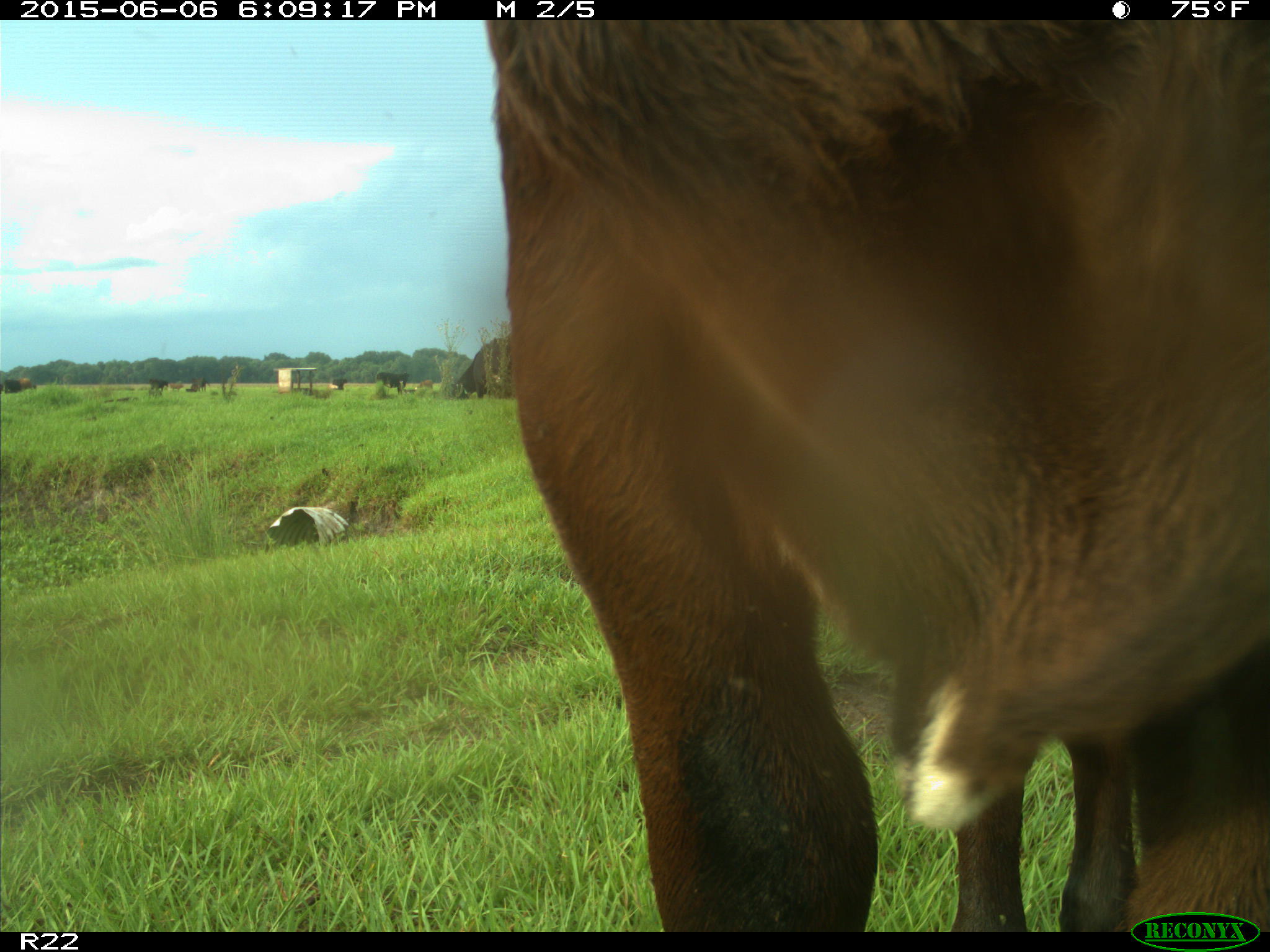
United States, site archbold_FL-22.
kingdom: Animalia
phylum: Chordata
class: Mammalia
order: Artiodactyla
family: Bovidae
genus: Bos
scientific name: Bos taurus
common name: domestic cow